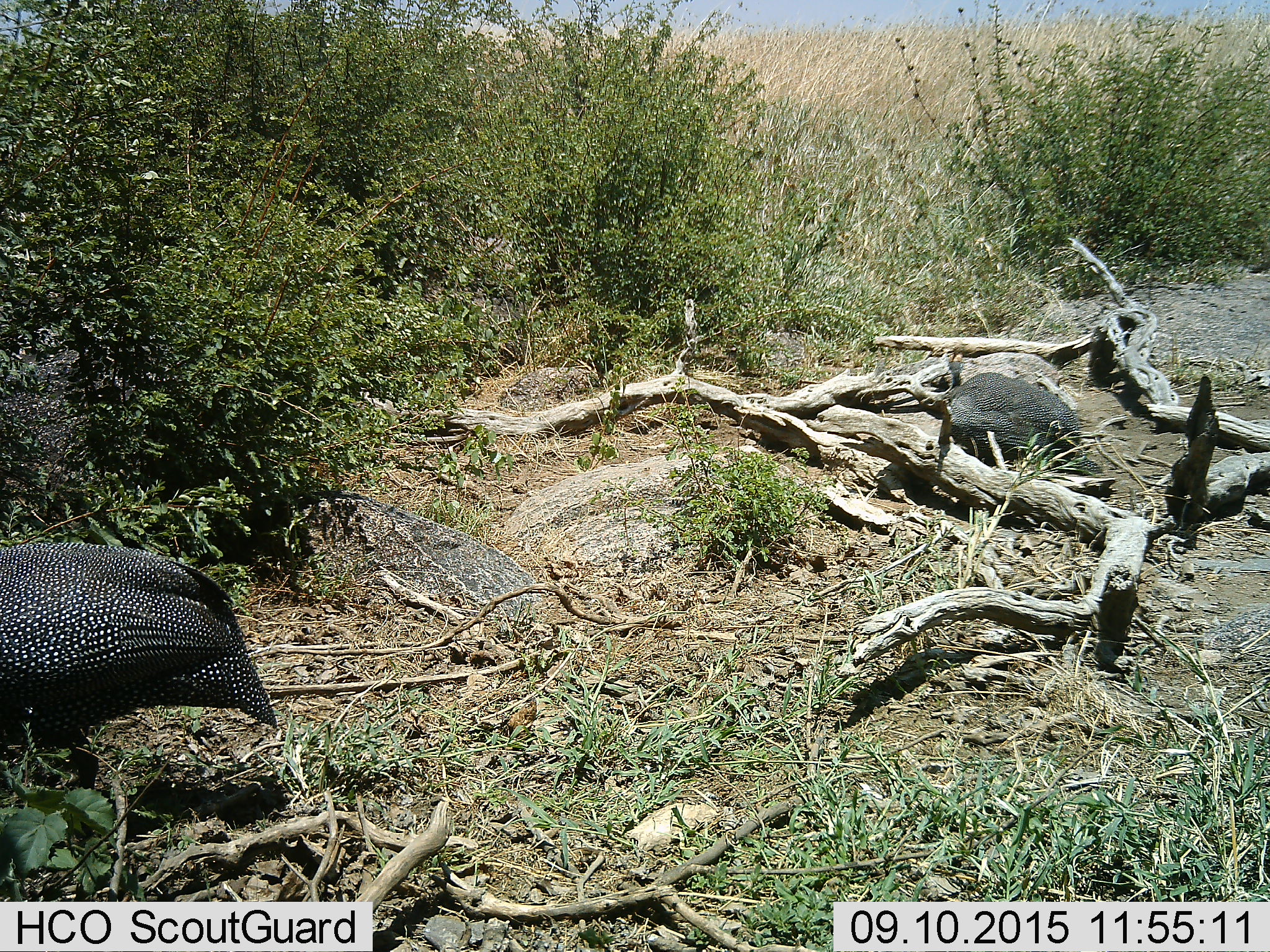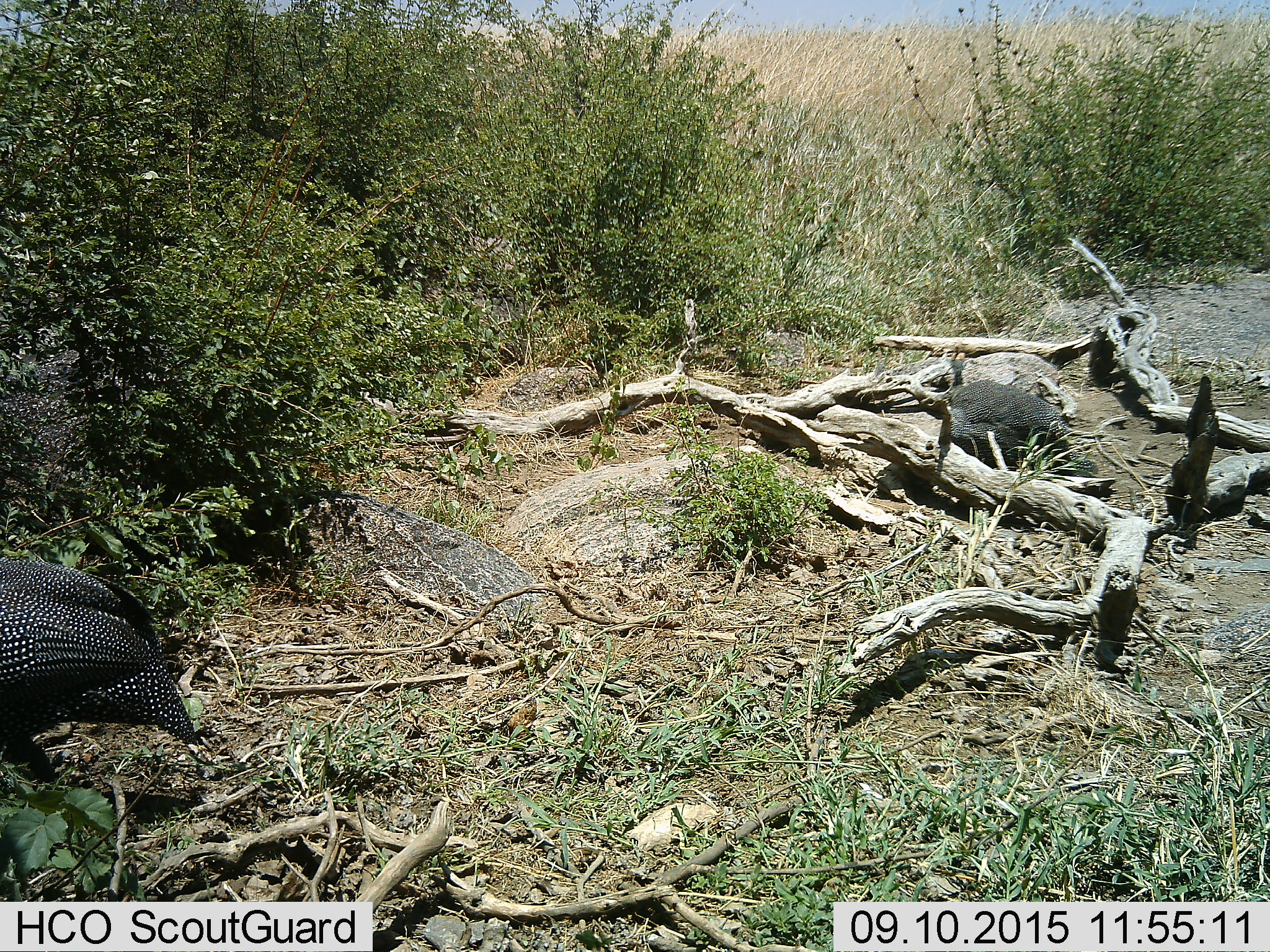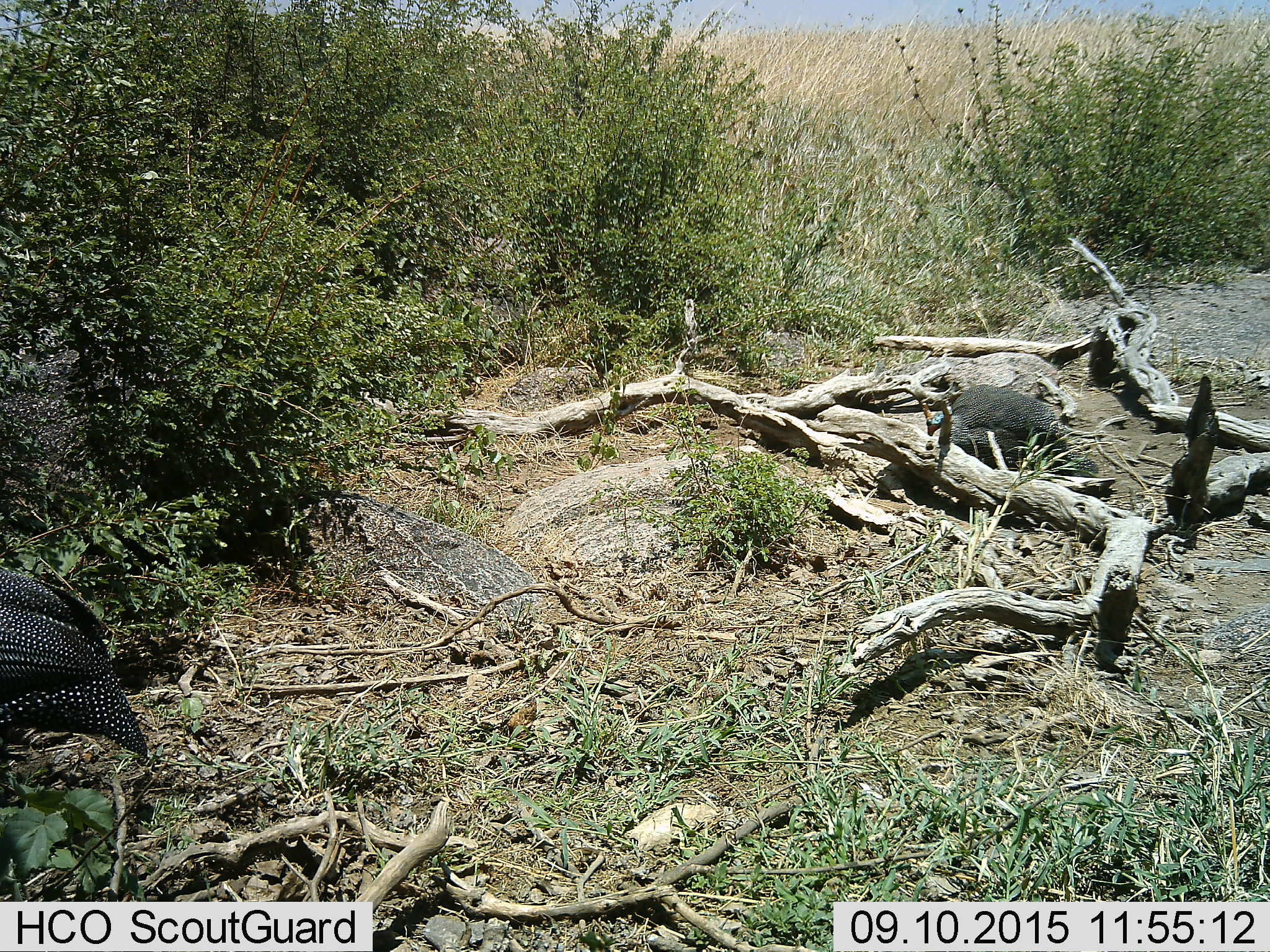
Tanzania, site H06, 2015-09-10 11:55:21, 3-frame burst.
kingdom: Animalia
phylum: Chordata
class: Aves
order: Galliformes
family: Numididae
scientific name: Numididae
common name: guinea fowl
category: guineafowl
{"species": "guineafowl (guinea fowl) (Numididae)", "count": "2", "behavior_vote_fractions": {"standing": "33%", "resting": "0%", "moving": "78%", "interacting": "0%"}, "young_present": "0%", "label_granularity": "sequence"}